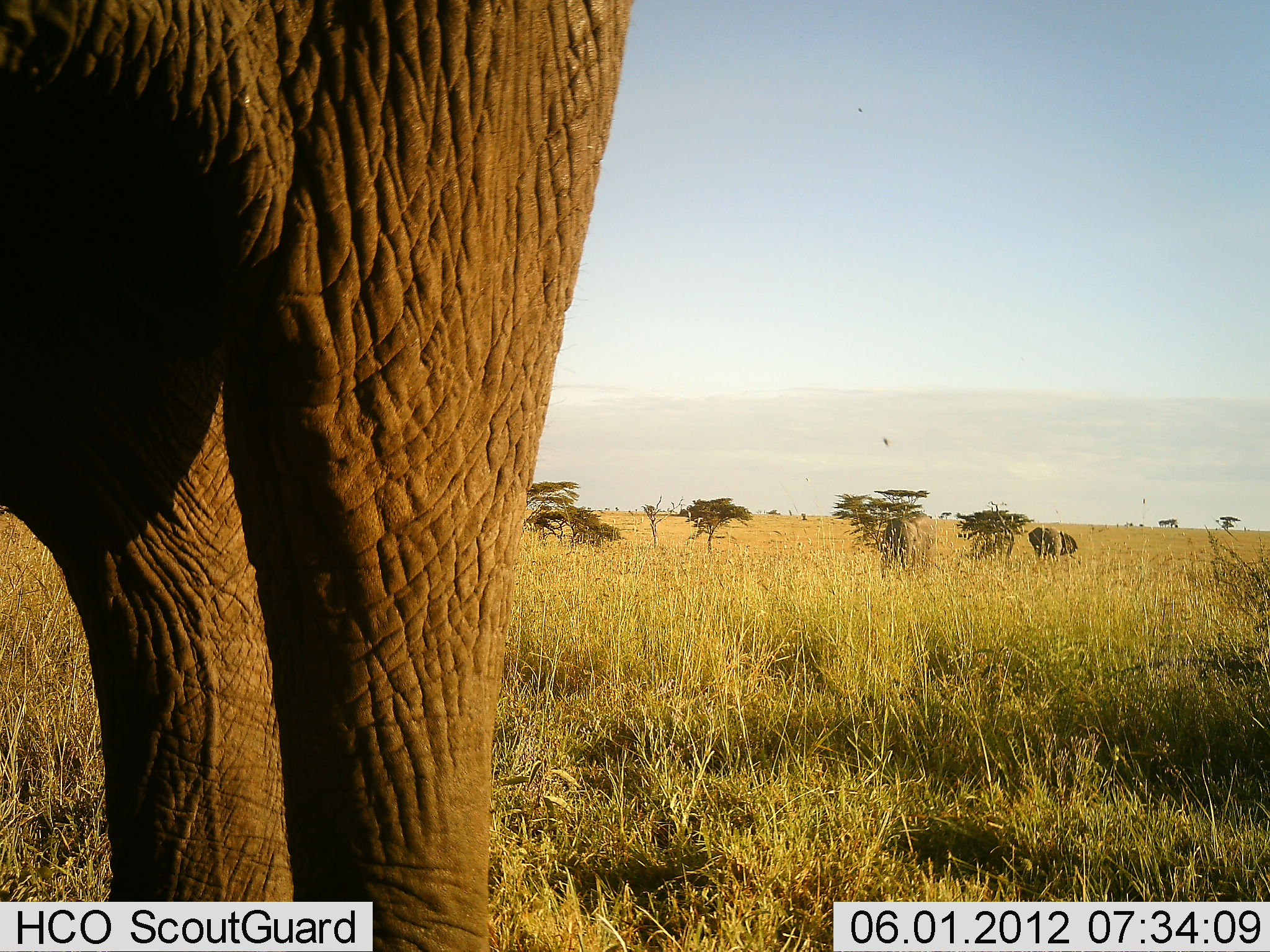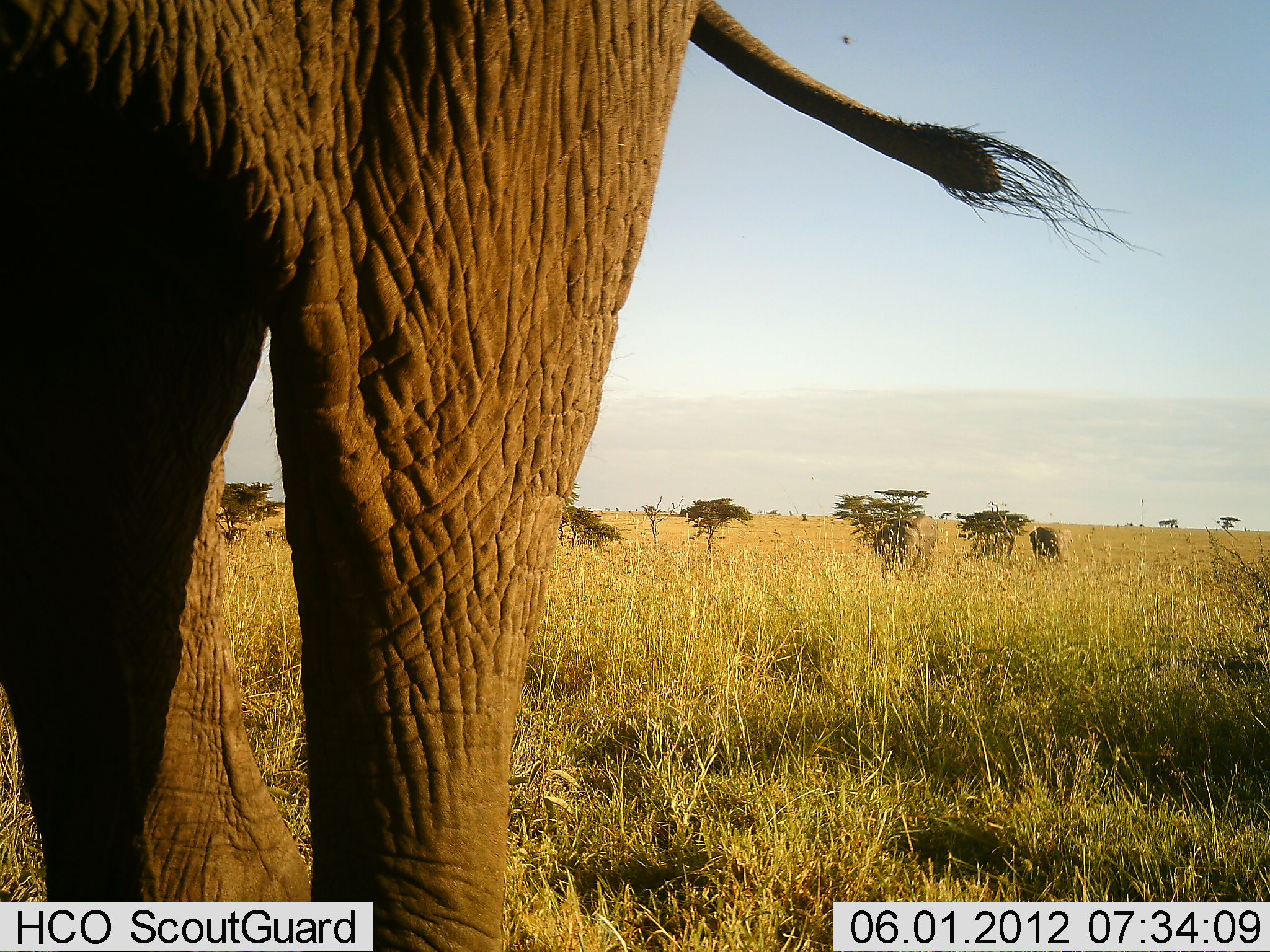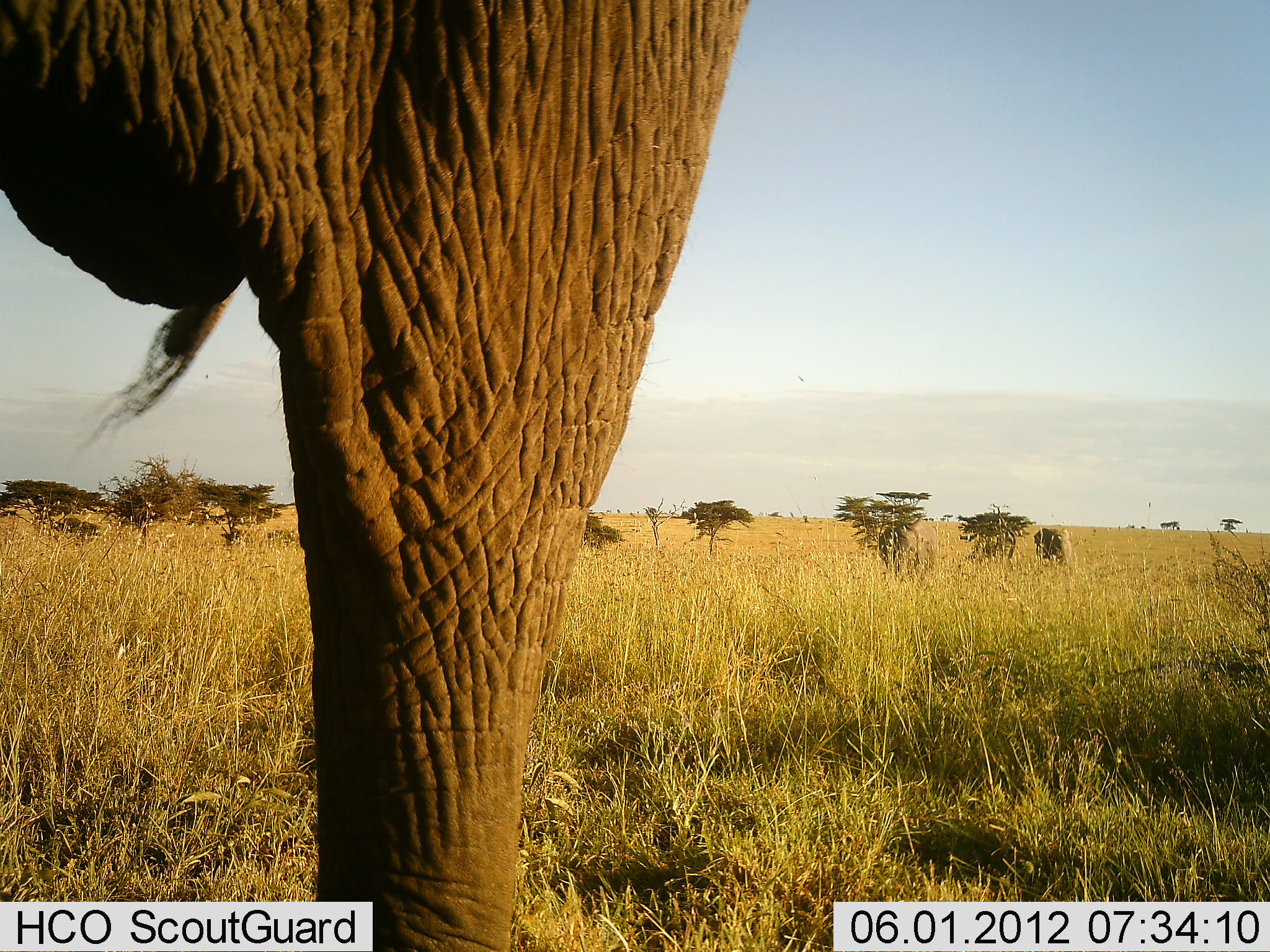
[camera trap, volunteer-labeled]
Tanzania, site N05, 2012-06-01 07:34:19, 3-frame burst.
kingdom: Animalia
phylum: Chordata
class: Mammalia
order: Proboscidea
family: Elephantidae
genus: Loxodonta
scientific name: Loxodonta africana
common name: african bush elephant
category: elephant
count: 1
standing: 100%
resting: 0%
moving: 0%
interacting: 0%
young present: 10%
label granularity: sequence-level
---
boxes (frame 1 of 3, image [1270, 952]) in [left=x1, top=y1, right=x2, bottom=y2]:
animal: [left=0, top=1, right=636, bottom=952]; [left=882, top=514, right=942, bottom=573]; [left=1026, top=526, right=1078, bottom=564]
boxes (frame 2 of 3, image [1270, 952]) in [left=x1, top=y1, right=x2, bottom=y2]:
animal: [left=0, top=1, right=1164, bottom=952]; [left=873, top=516, right=939, bottom=577]; [left=1029, top=526, right=1072, bottom=565]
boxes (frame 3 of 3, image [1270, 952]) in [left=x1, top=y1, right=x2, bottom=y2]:
animal: [left=0, top=1, right=757, bottom=952]; [left=877, top=515, right=945, bottom=577]; [left=1032, top=525, right=1073, bottom=565]